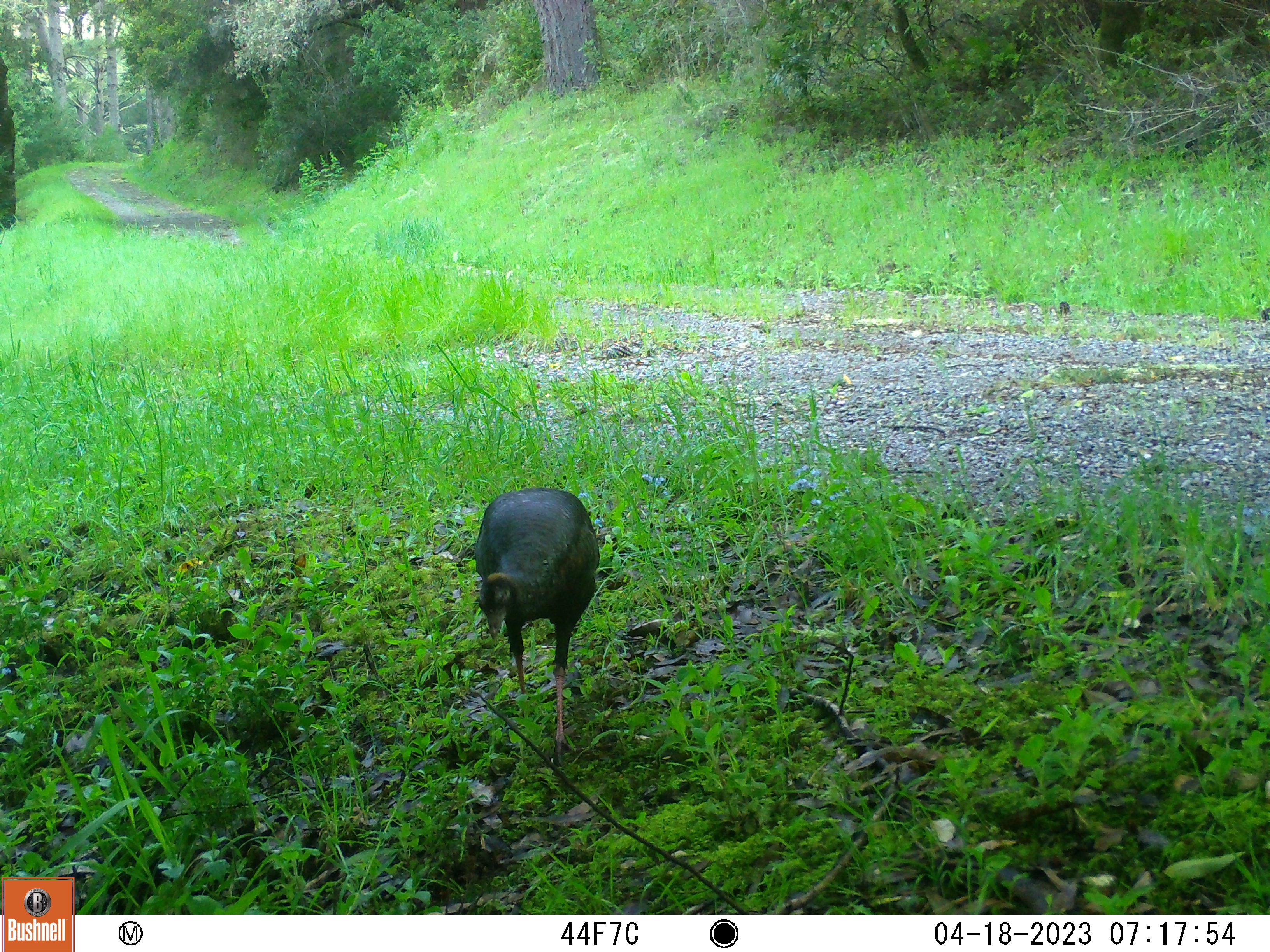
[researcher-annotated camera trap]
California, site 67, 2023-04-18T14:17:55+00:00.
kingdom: Animalia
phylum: Chordata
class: Aves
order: Galliformes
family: Phasianidae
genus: Meleagris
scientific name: Meleagris gallopavo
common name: turkey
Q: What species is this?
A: Turkey (Meleagris gallopavo).